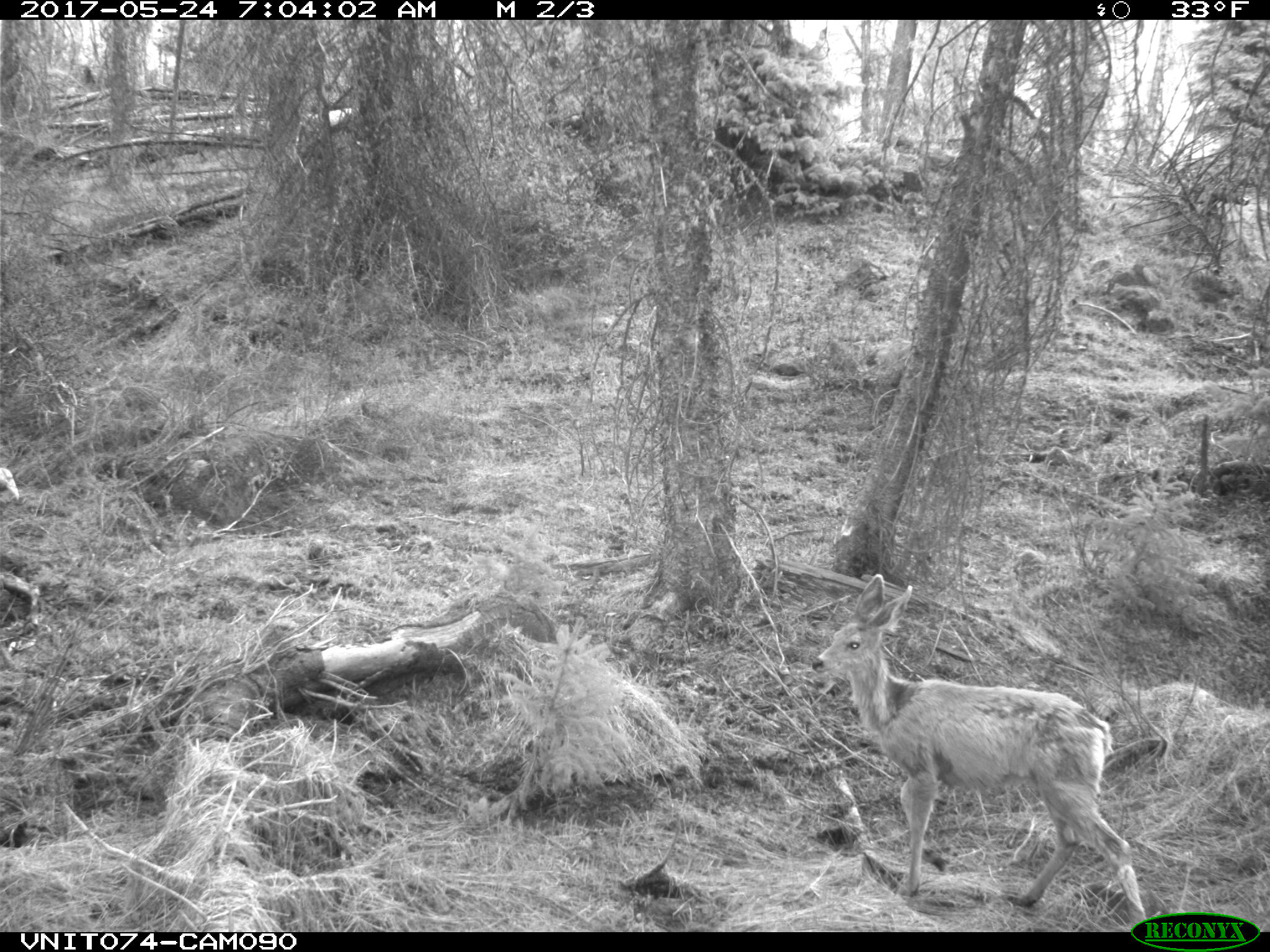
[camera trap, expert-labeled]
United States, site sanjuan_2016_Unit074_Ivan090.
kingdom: Animalia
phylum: Chordata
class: Mammalia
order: Artiodactyla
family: Cervidae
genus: Odocoileus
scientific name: Odocoileus hemionus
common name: mule deer